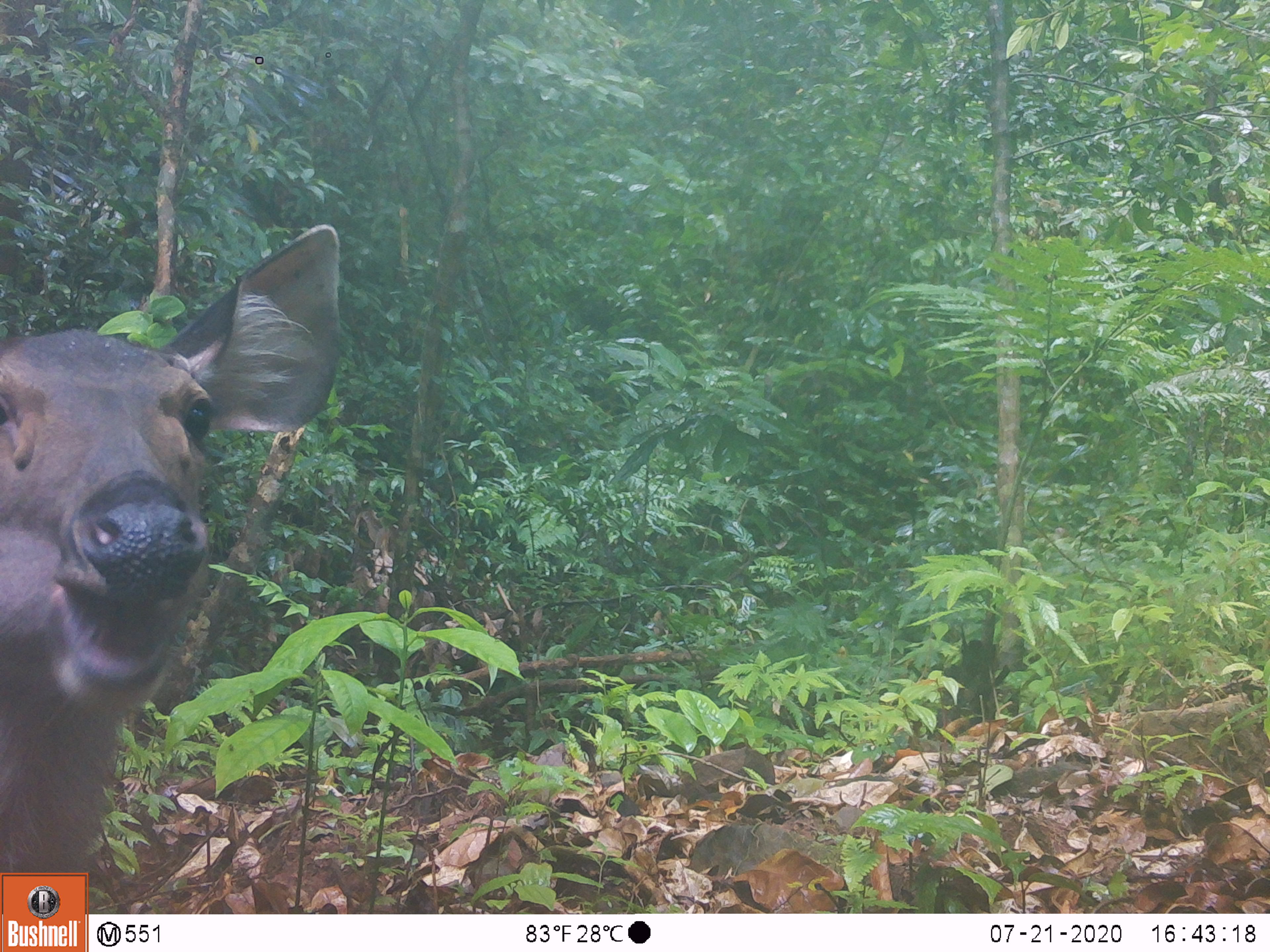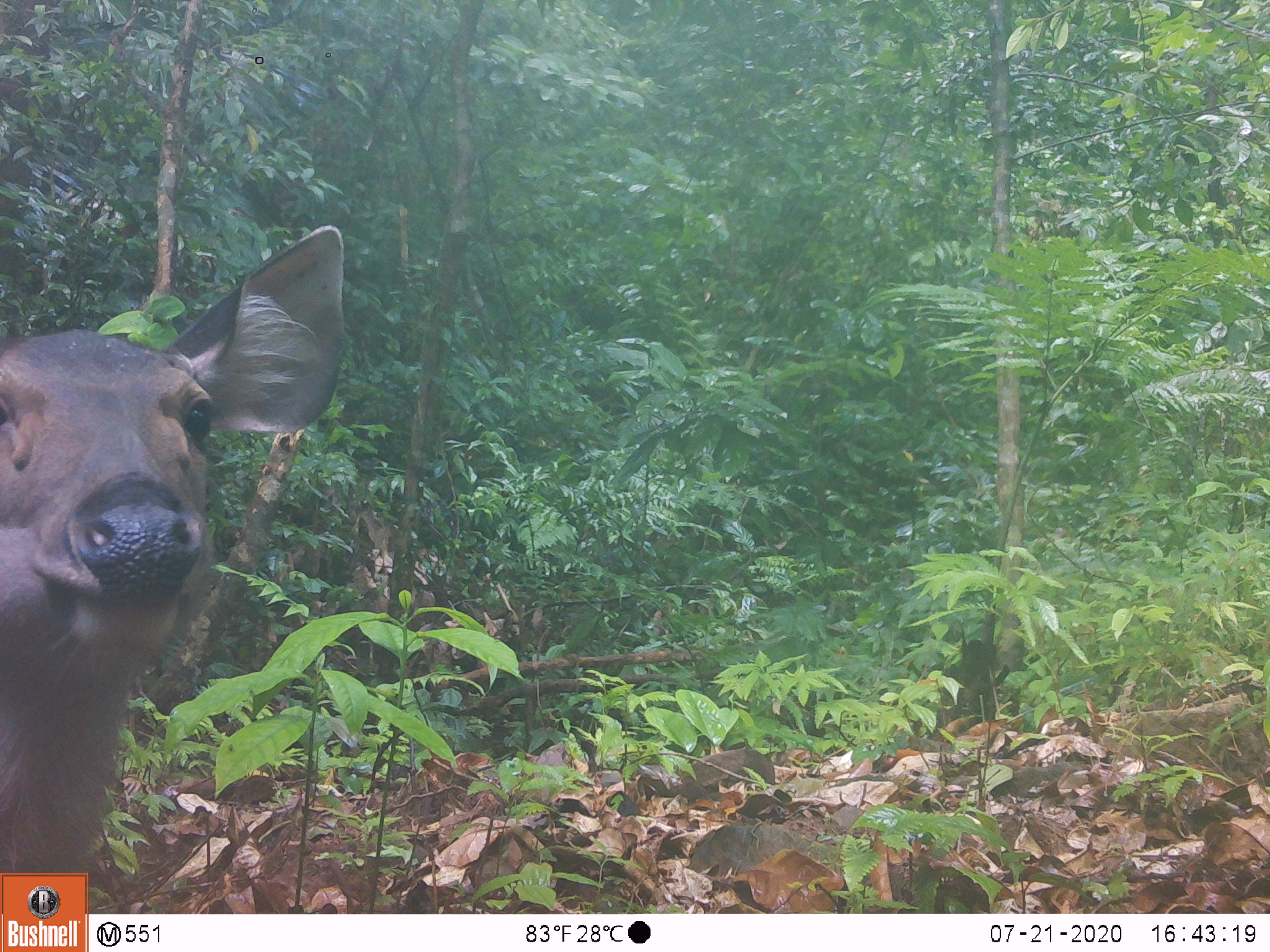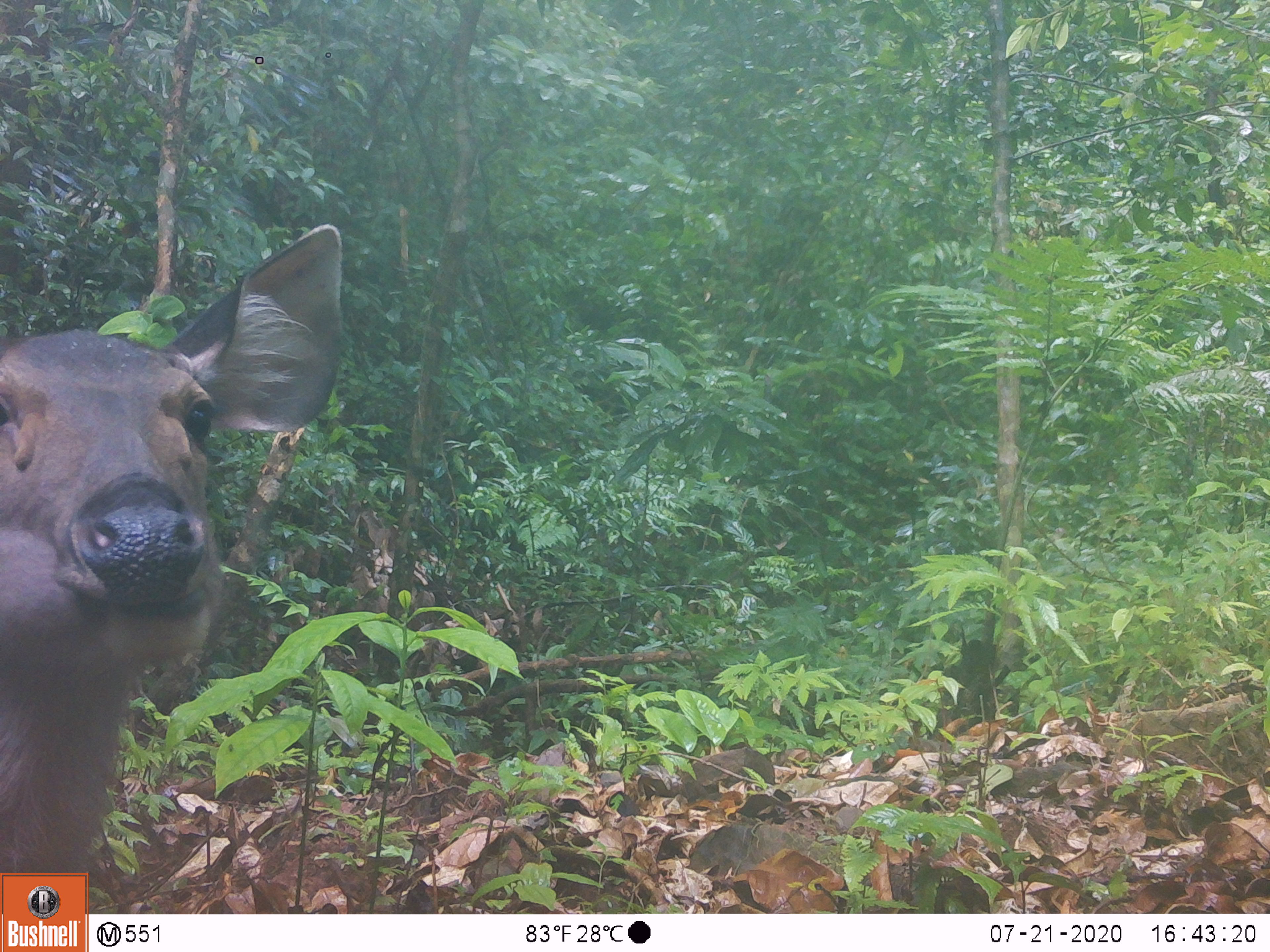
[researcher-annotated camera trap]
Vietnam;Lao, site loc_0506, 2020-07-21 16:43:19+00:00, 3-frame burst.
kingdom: Animalia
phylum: Chordata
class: Mammalia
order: Artiodactyla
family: Cervidae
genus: Rusa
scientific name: Rusa unicolor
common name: sambar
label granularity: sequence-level